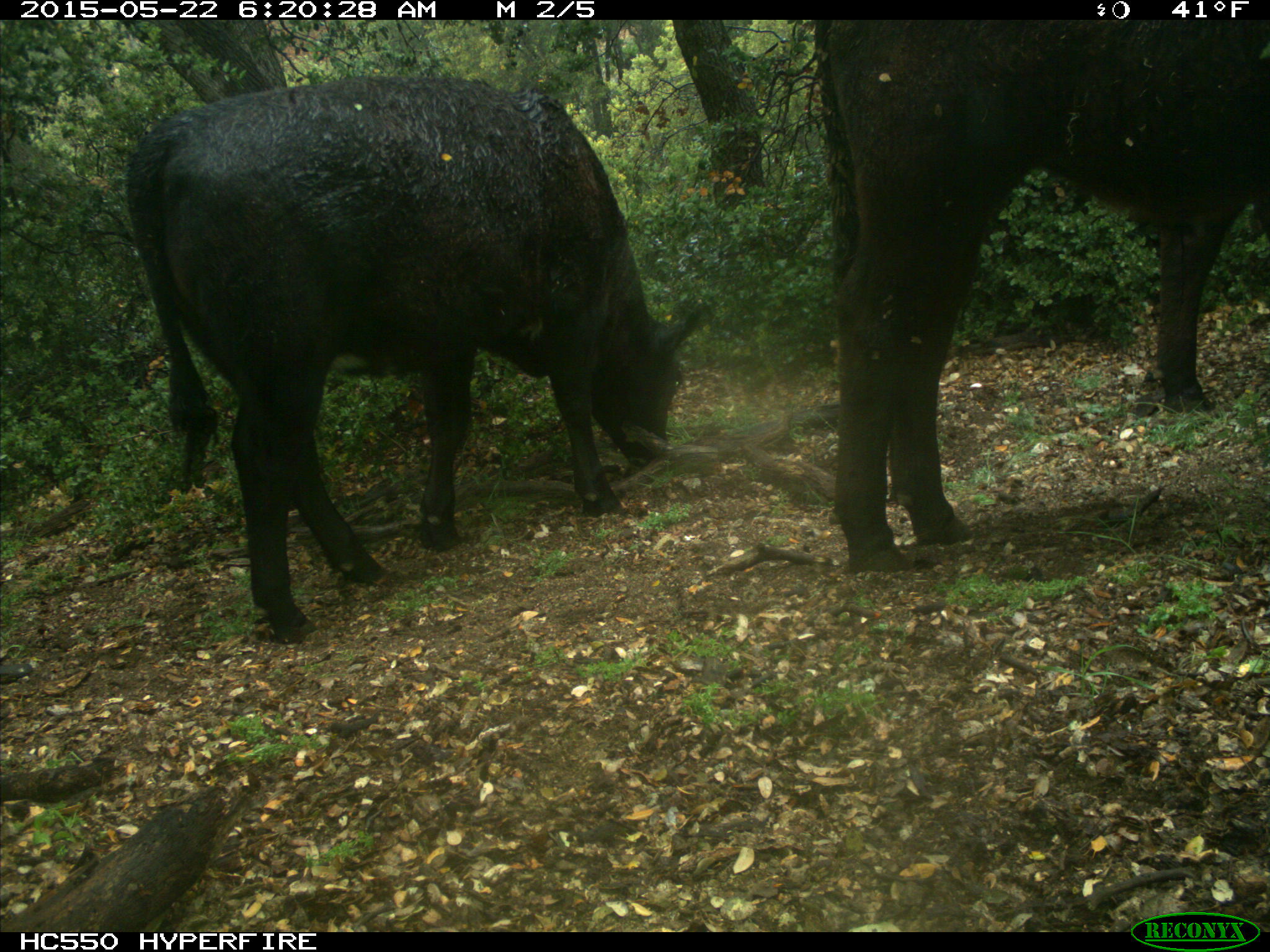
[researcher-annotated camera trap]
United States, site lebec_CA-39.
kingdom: Animalia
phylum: Chordata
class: Mammalia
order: Artiodactyla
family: Bovidae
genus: Bos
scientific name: Bos taurus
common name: domestic cow